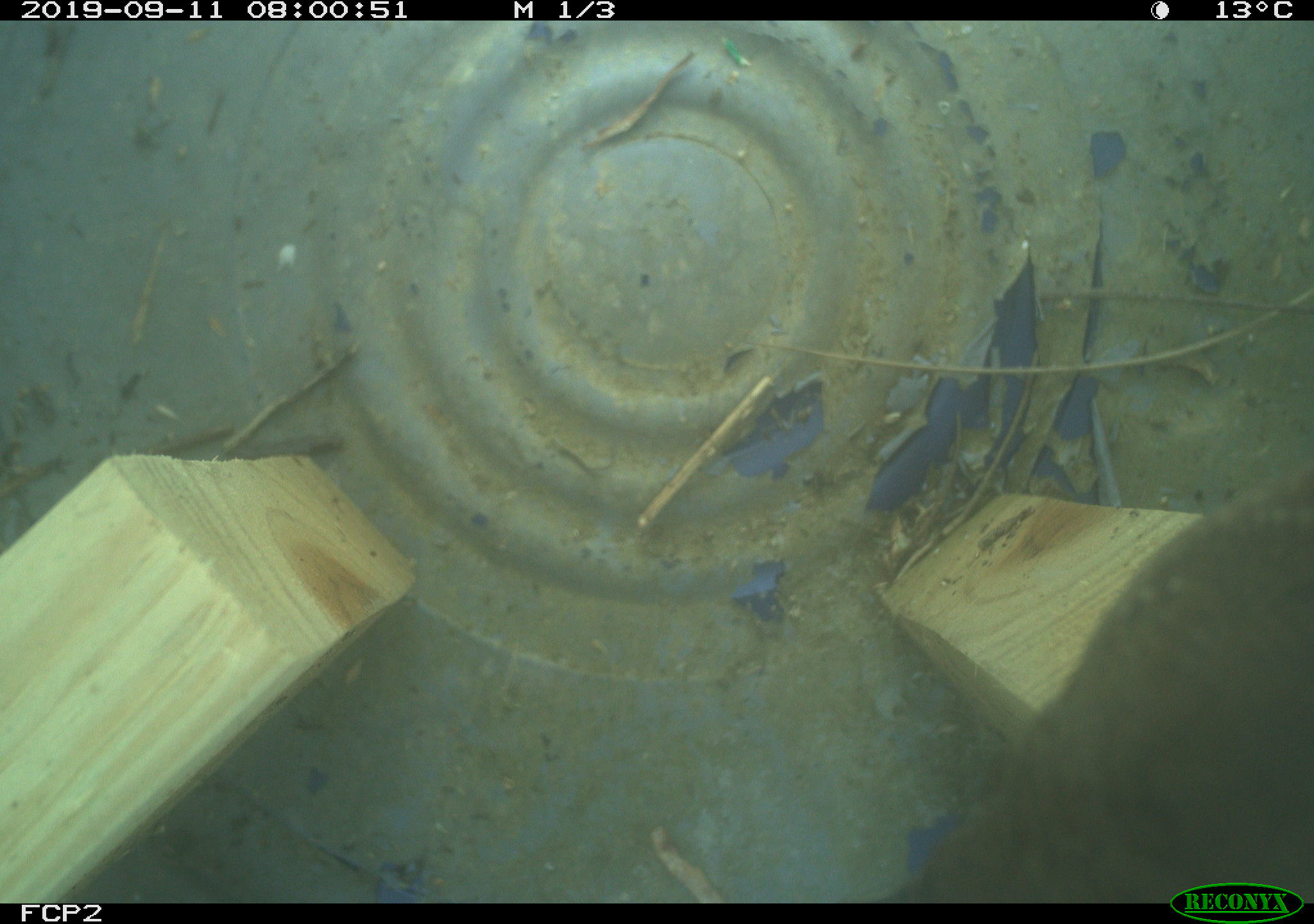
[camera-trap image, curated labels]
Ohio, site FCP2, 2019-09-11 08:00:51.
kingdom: Animalia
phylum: Chordata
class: Aves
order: Passeriformes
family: Troglodytidae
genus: Troglodytes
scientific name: Troglodytes aedon aedon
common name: northern house wren